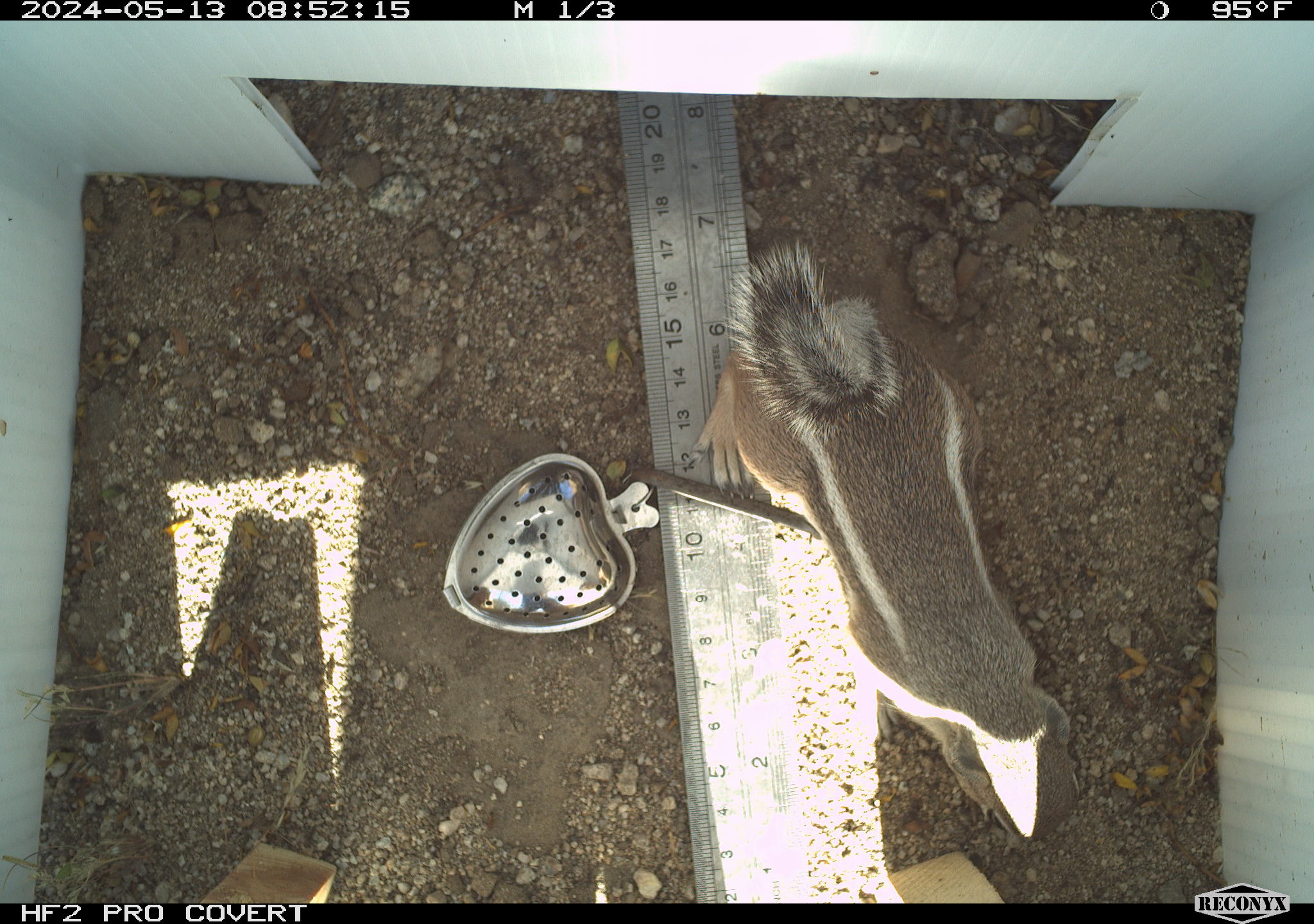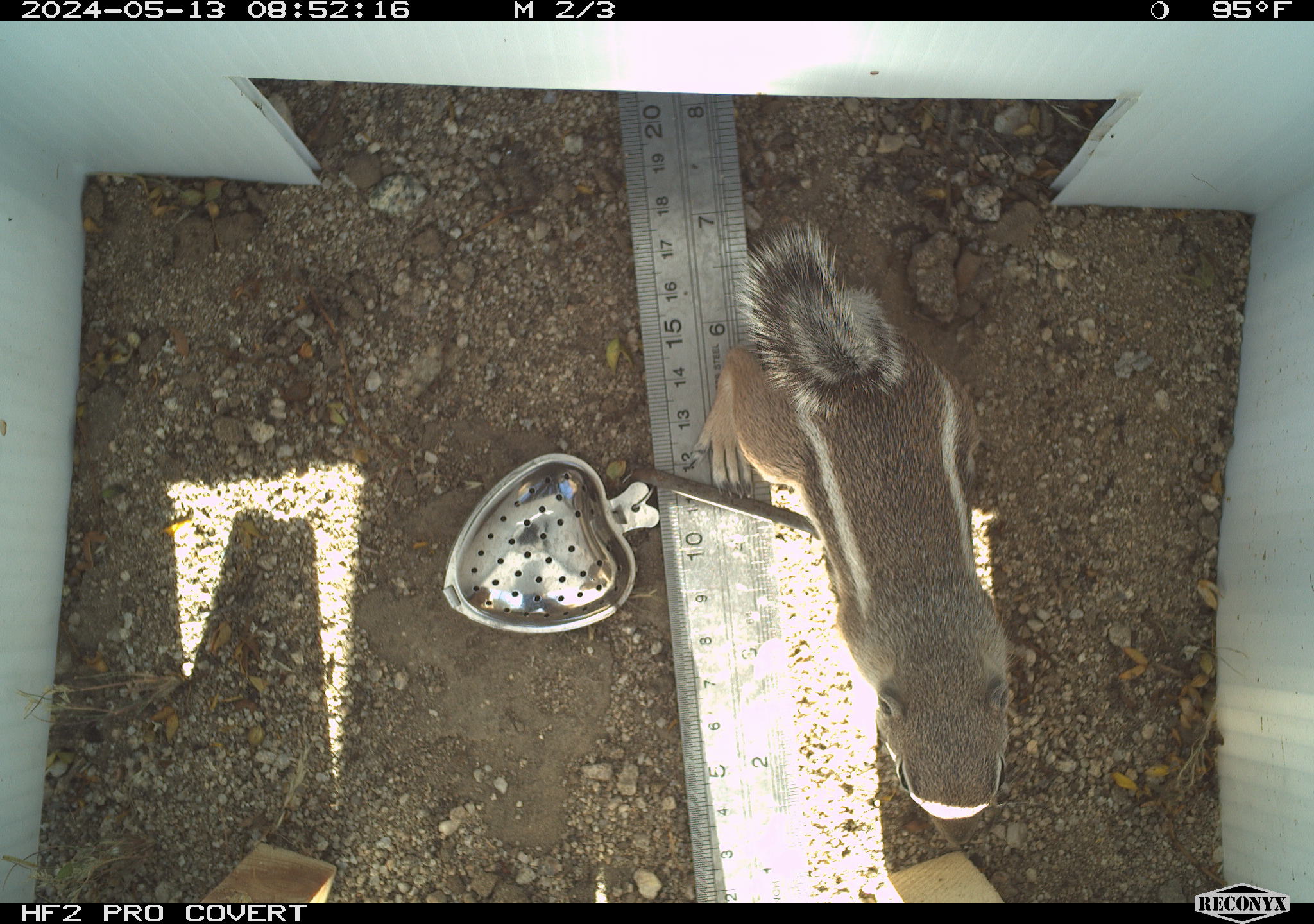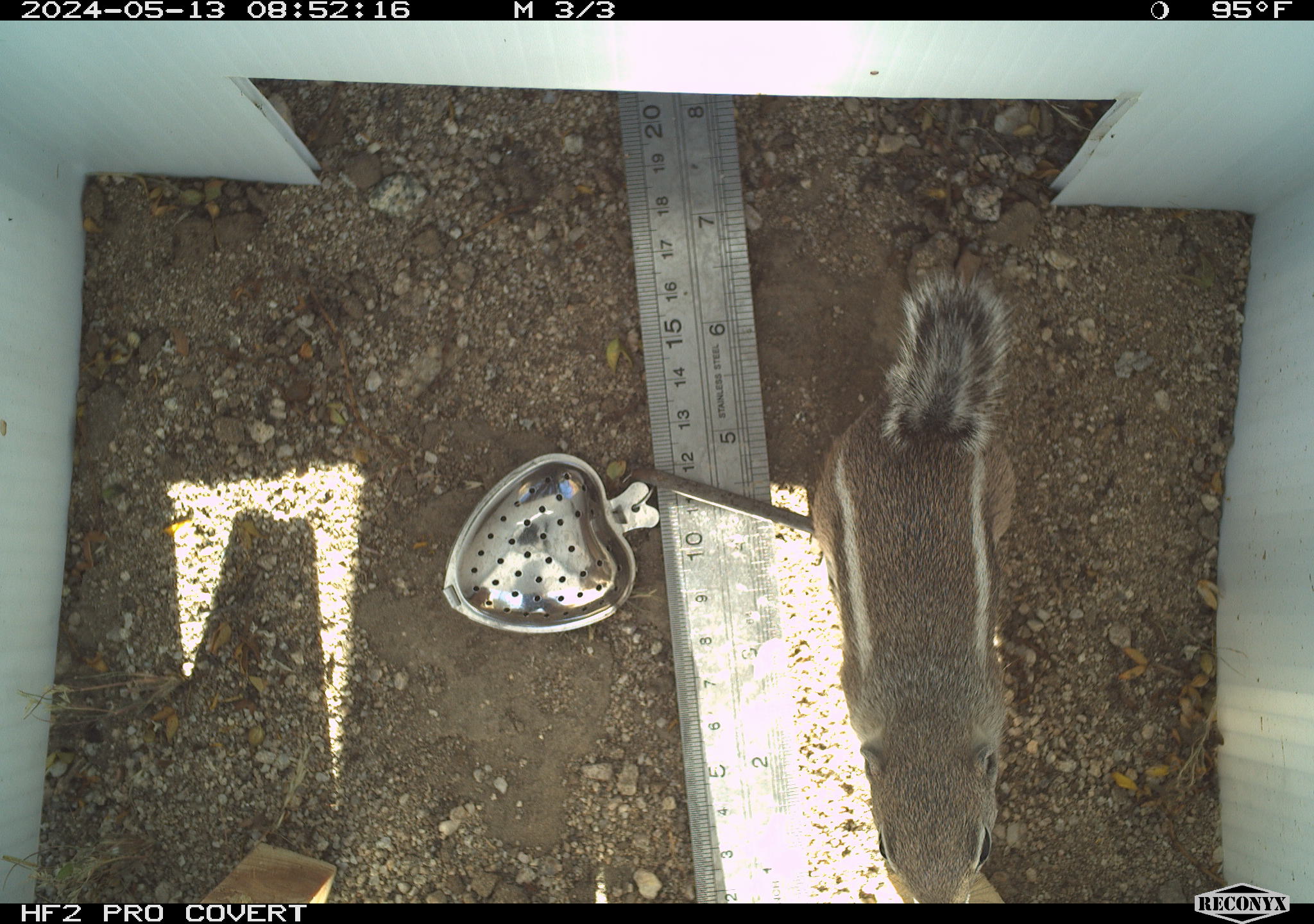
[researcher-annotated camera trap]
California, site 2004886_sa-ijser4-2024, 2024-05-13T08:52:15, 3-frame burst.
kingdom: Animalia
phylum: Chordata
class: Mammalia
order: Rodentia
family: Sciuridae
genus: Ammospermophilus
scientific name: Ammospermophilus leucurus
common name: white-tailed antelope squirrel